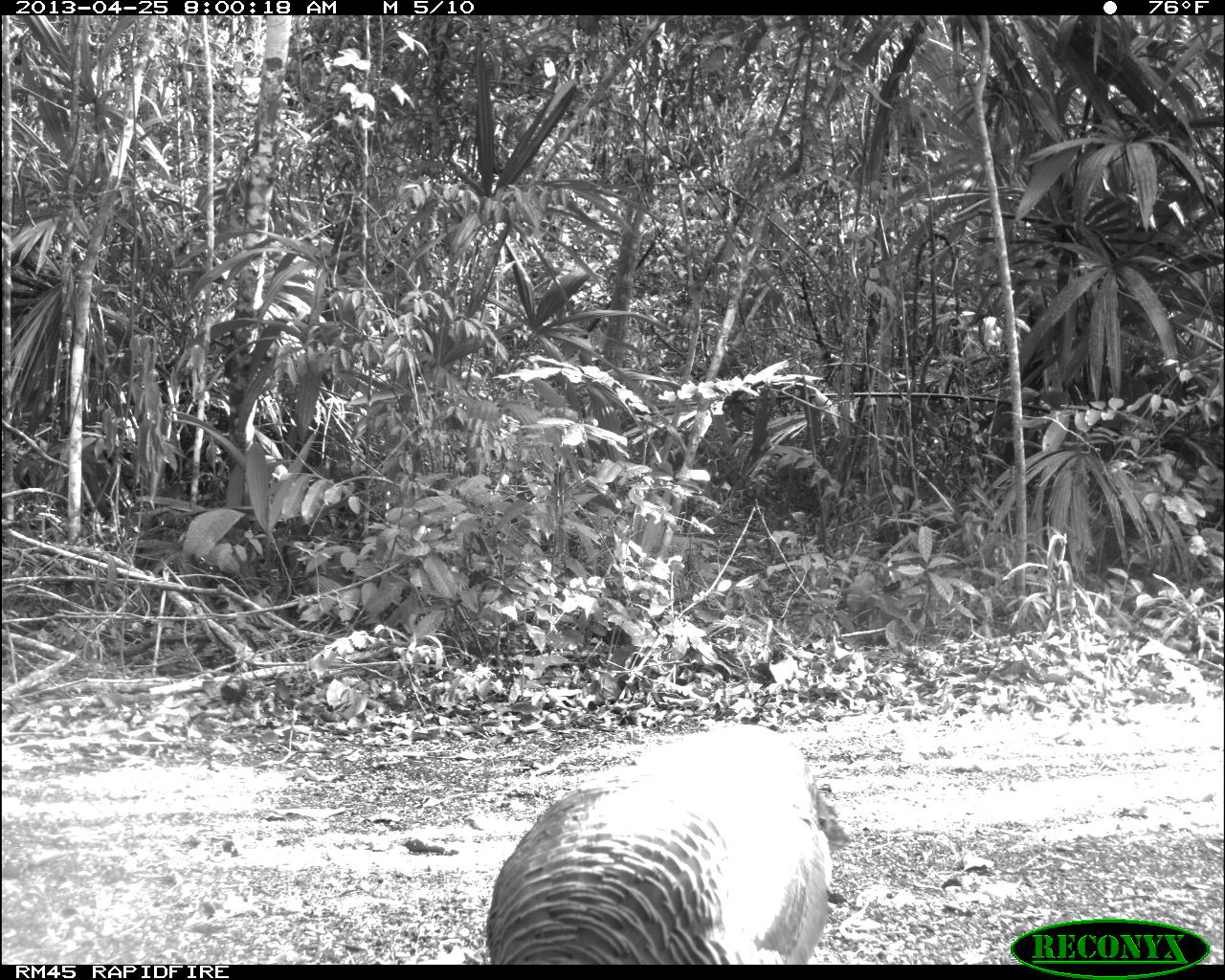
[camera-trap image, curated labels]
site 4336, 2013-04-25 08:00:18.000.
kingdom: Animalia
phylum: Chordata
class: Aves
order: Galliformes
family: Phasianidae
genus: Meleagris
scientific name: Meleagris ocellata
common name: ocellated turkey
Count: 1.